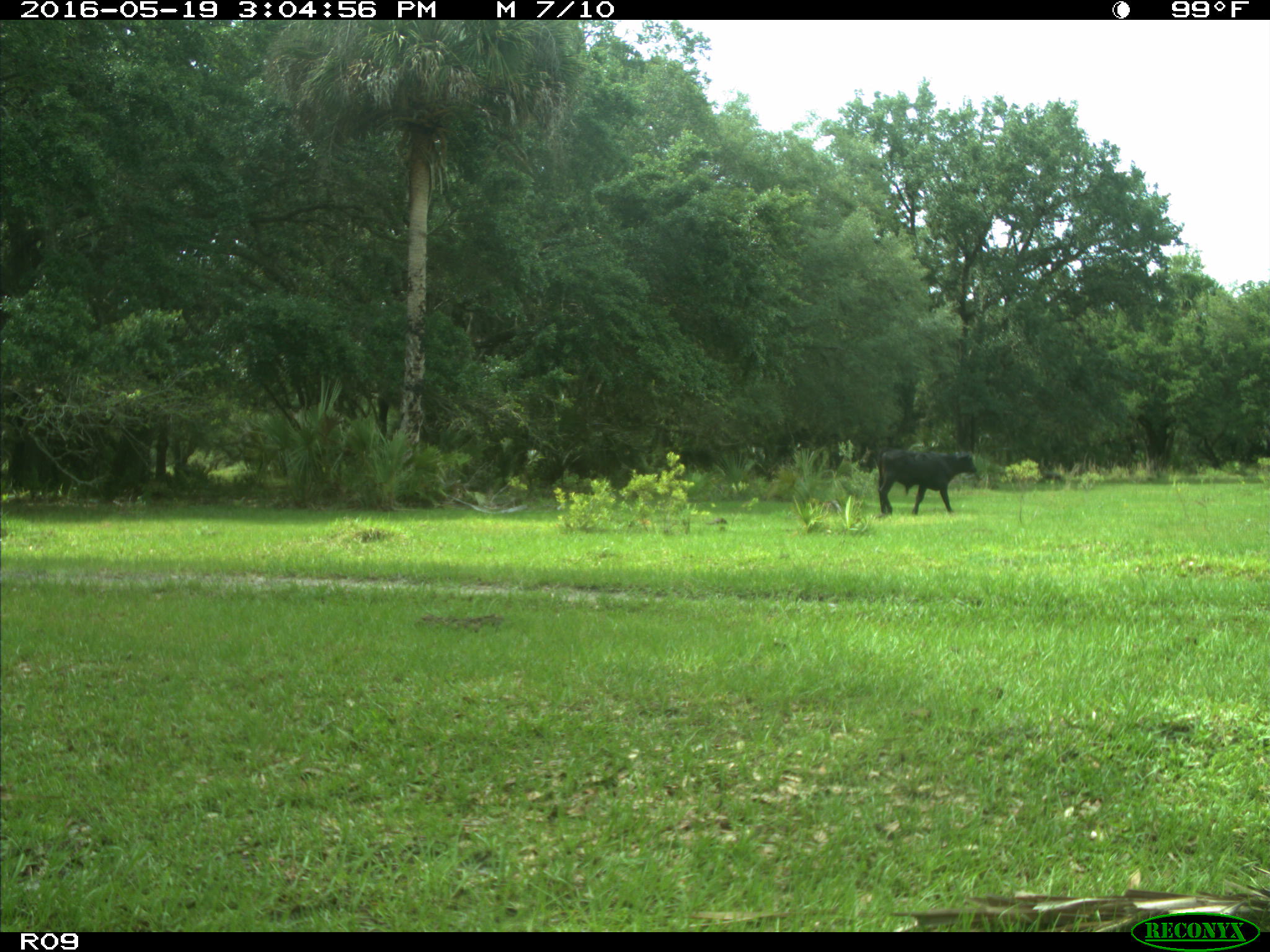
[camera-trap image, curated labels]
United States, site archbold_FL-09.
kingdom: Animalia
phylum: Chordata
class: Mammalia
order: Artiodactyla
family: Bovidae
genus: Bos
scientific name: Bos taurus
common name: domestic cow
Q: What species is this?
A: Bos taurus (domestic cow).